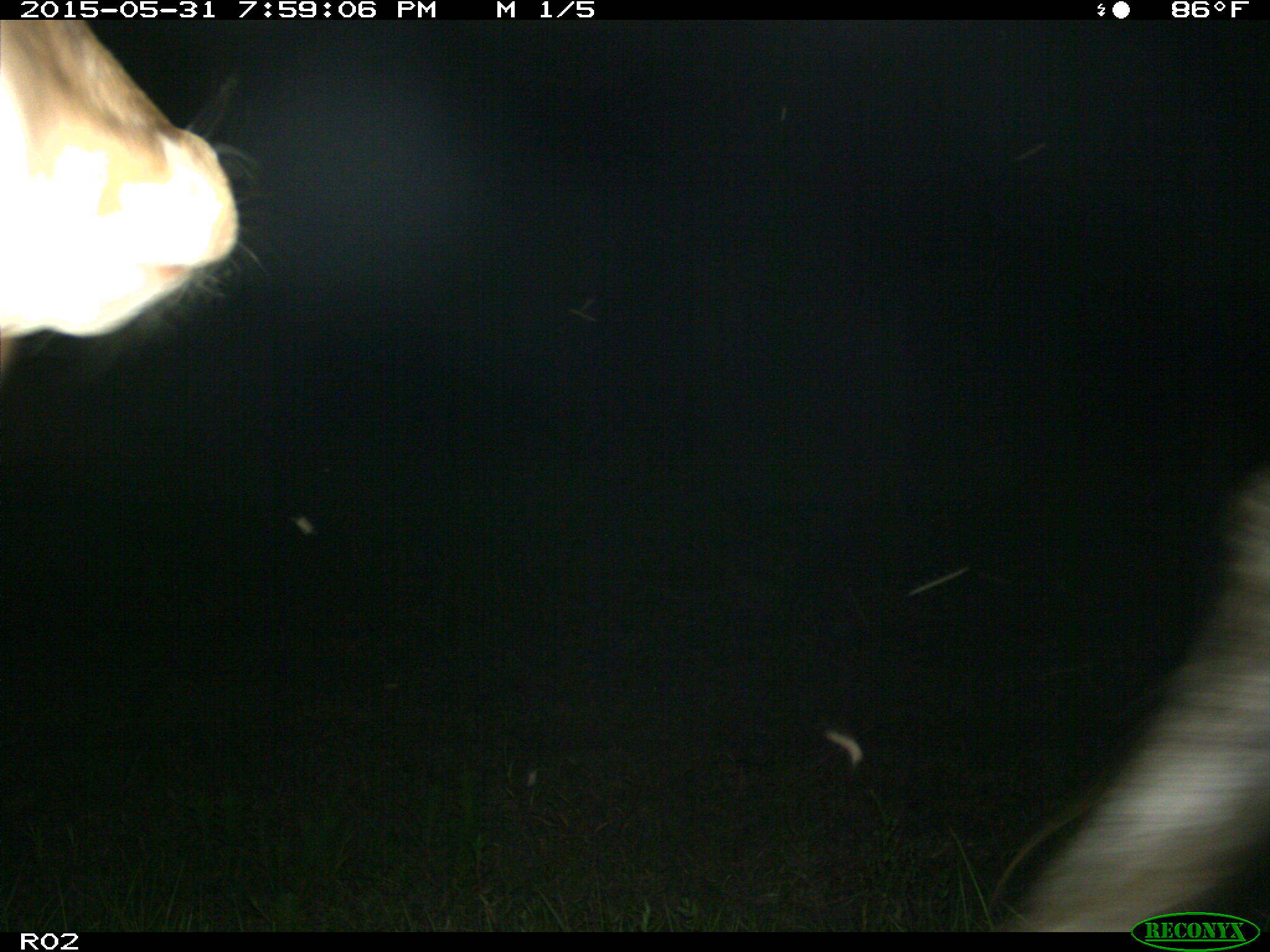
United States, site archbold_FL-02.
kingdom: Animalia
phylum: Chordata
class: Mammalia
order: Artiodactyla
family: Bovidae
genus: Bos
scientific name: Bos taurus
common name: domestic cow